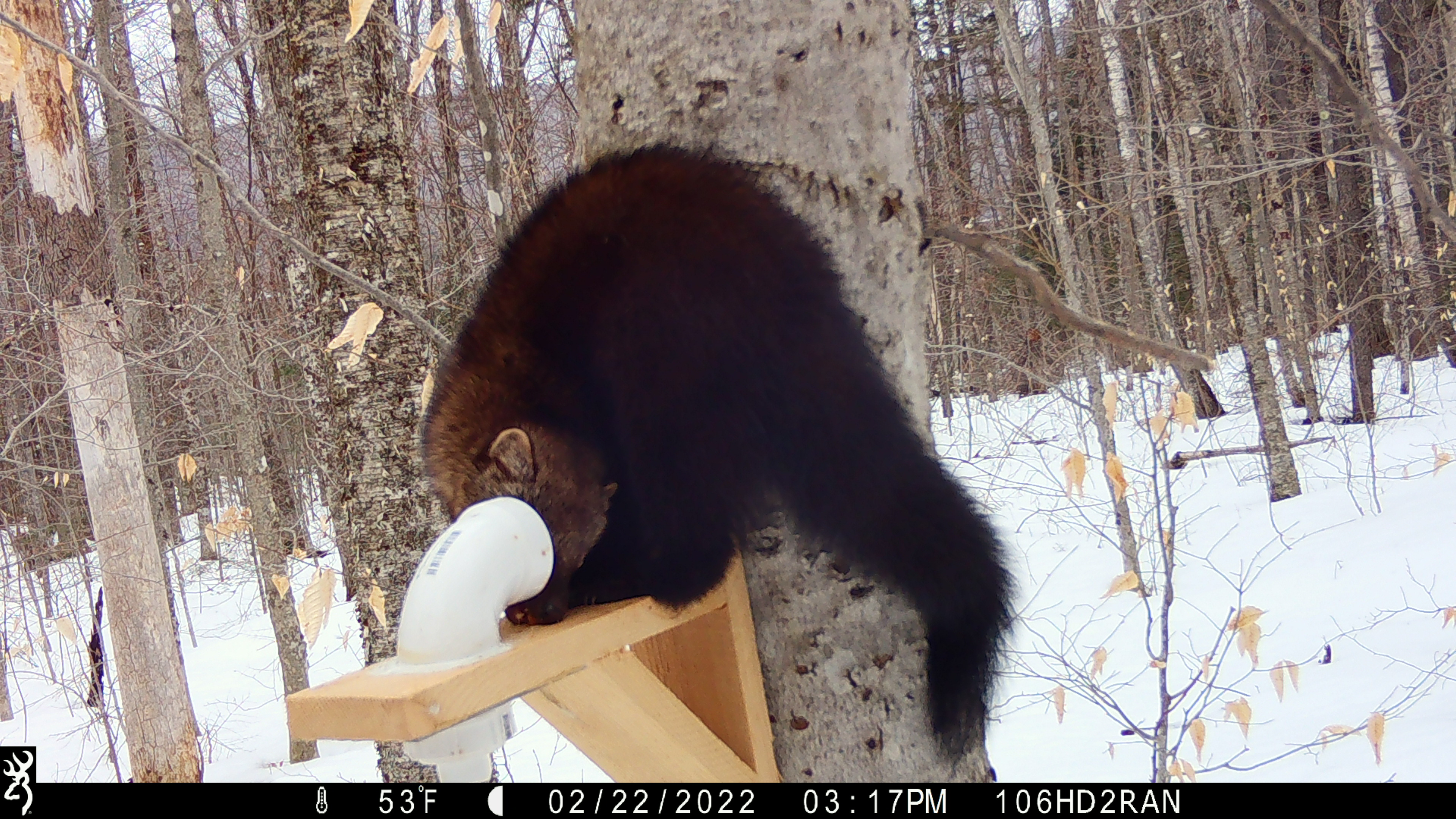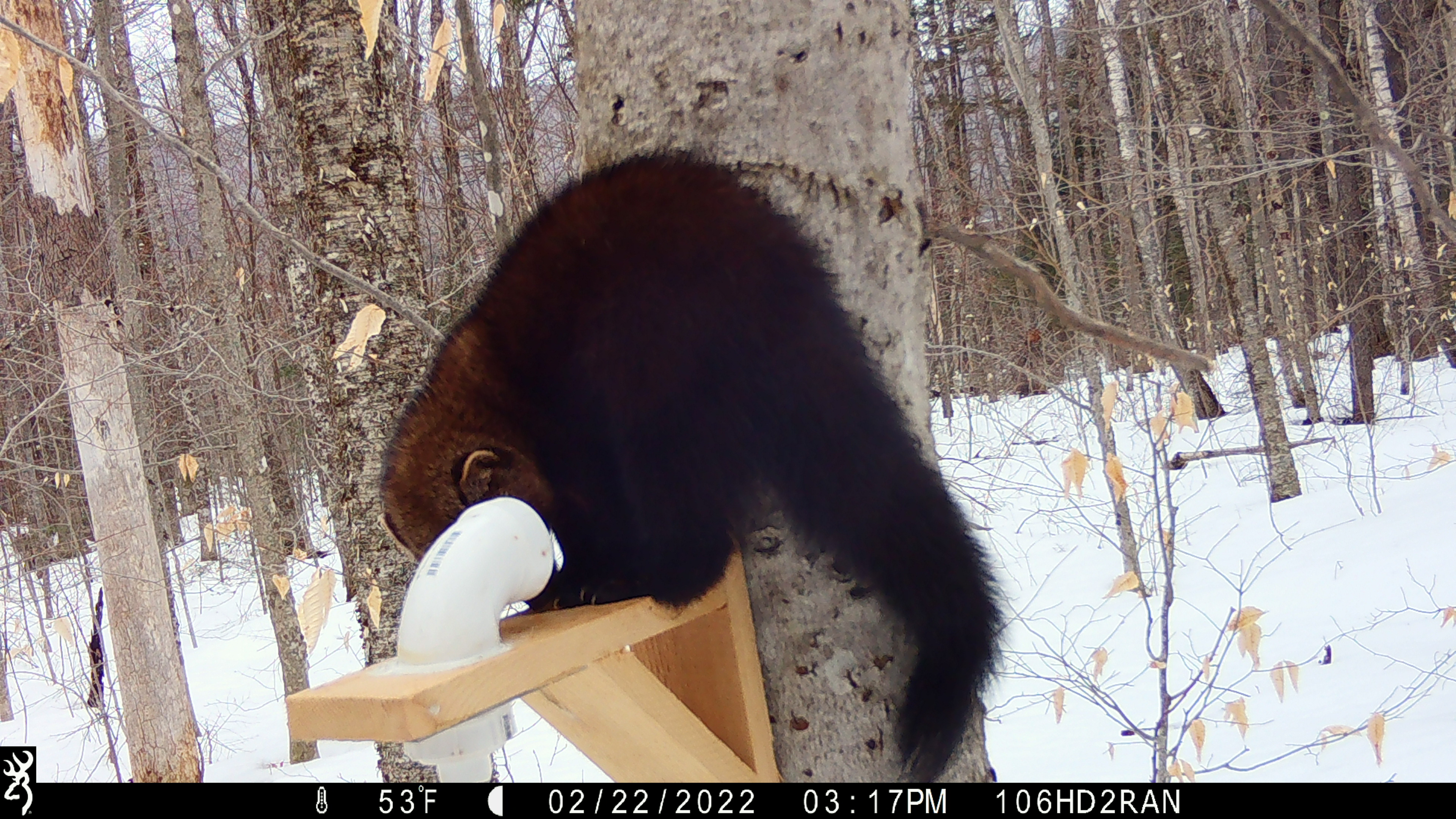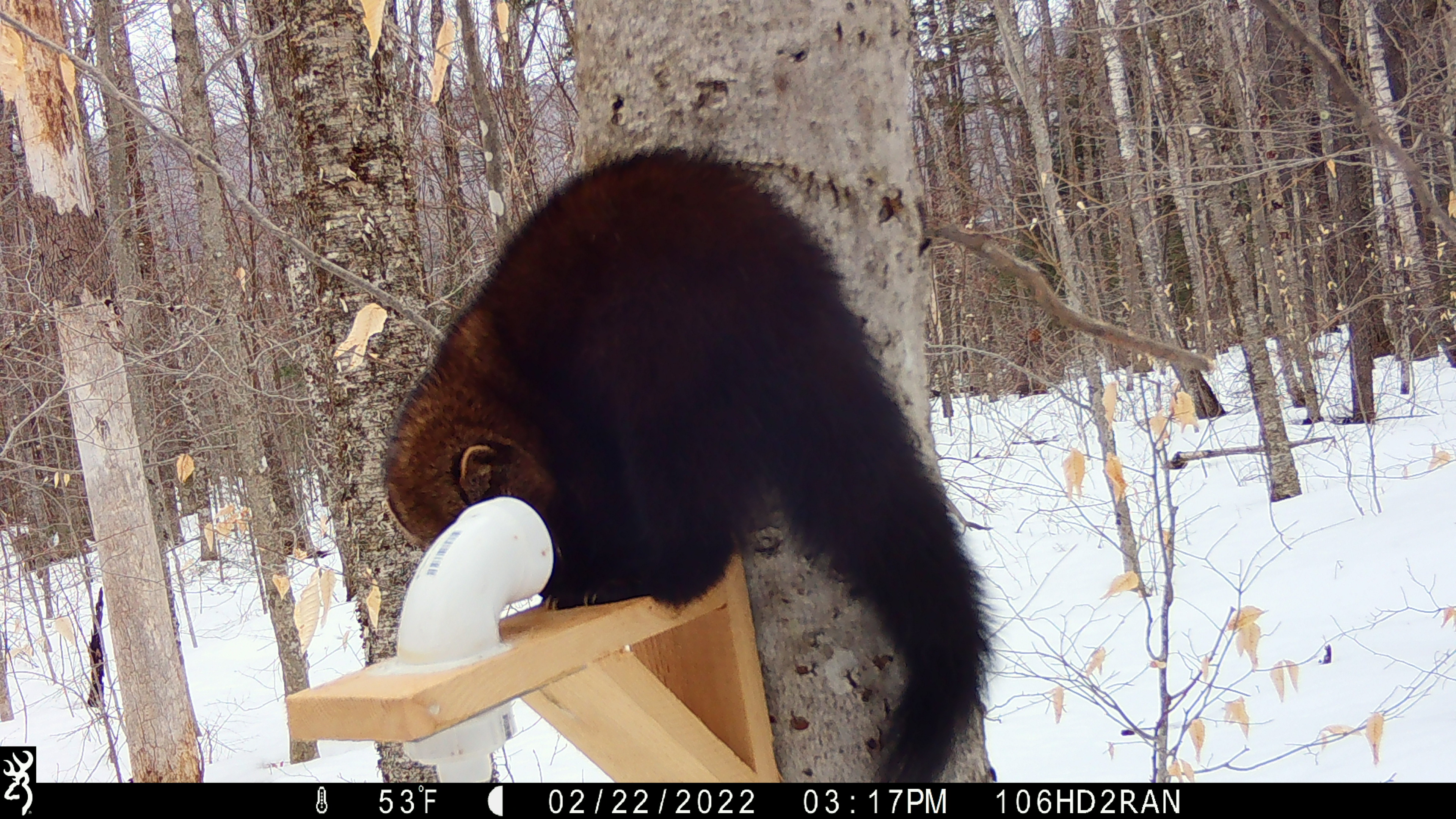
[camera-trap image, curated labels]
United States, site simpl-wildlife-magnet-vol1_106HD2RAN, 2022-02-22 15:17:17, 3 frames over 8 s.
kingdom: Animalia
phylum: Chordata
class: Mammalia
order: Carnivora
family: Mustelidae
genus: Pekania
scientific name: Pekania pennanti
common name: fisher